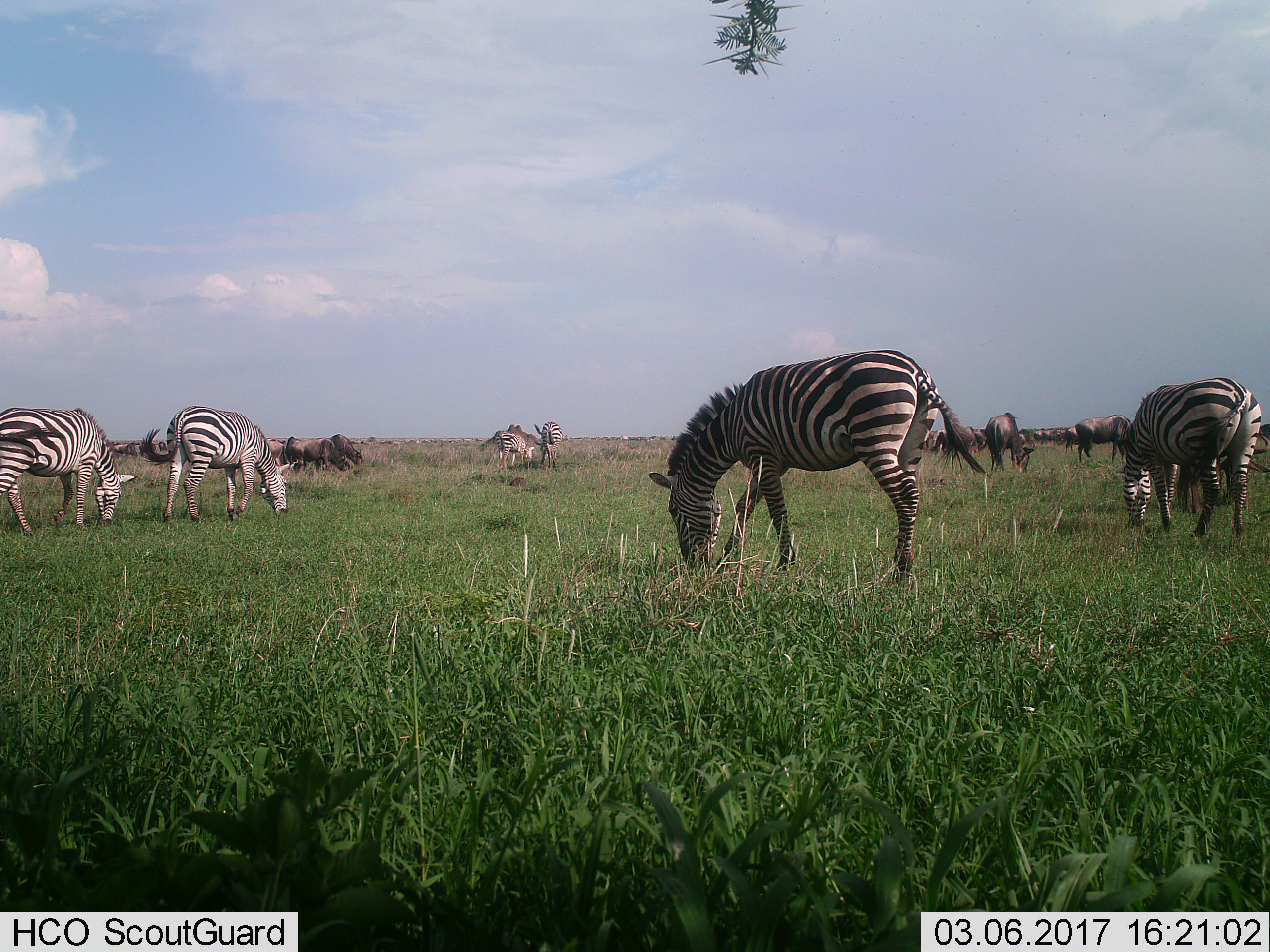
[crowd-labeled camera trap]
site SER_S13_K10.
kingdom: Animalia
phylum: Chordata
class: Mammalia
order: Artiodactyla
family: Bovidae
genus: Connochaetes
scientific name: Connochaetes taurinus taurinus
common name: blue wildebeest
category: wildebeestblue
Wildebeestblue (blue wildebeest) (Connochaetes taurinus taurinus), count 11-50. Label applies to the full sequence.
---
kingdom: Animalia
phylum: Chordata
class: Mammalia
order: Perissodactyla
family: Equidae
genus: Equus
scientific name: Equus quagga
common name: plains zebra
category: zebraplains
Zebraplains (plains zebra) (Equus quagga), count 6. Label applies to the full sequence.